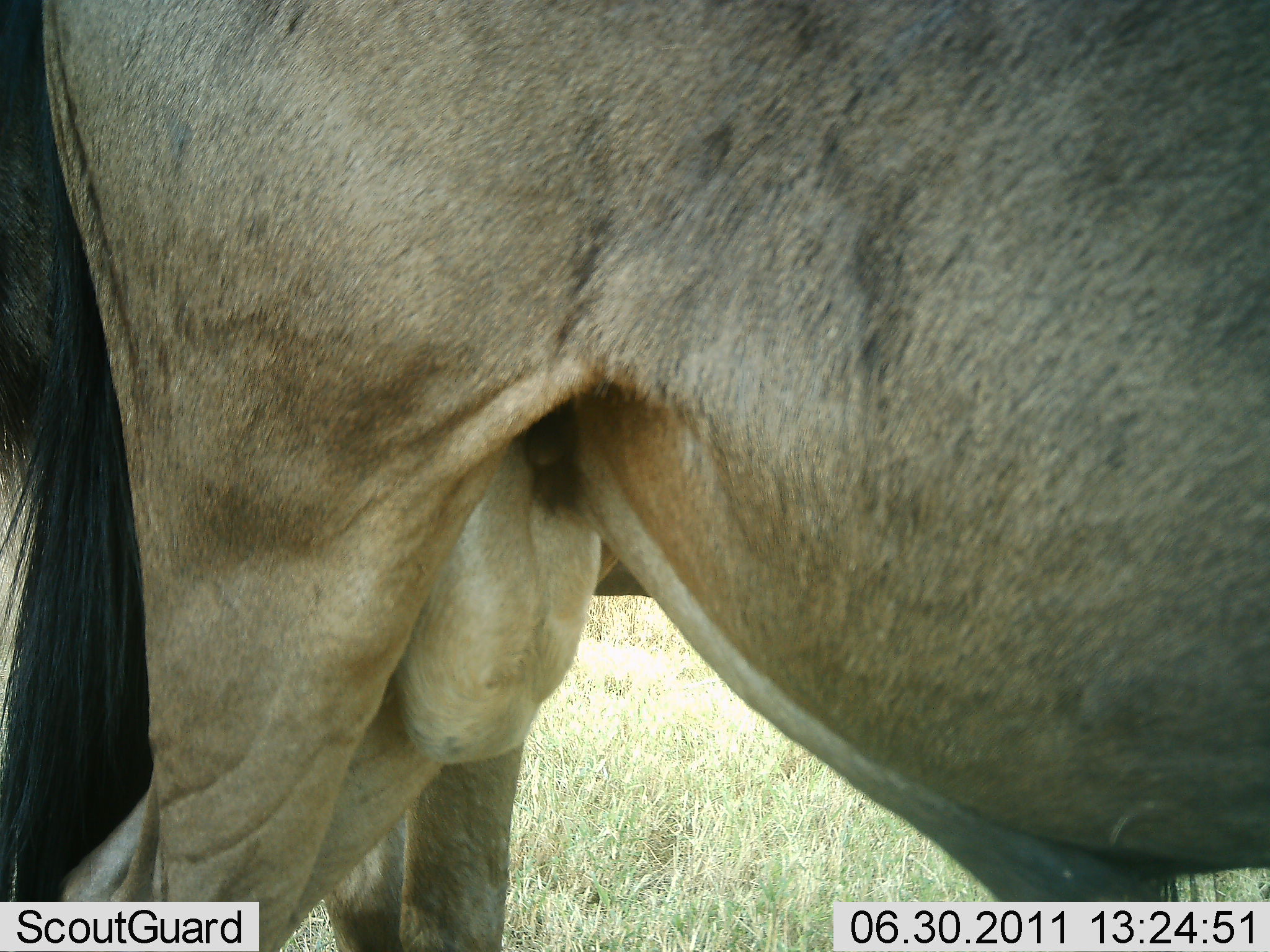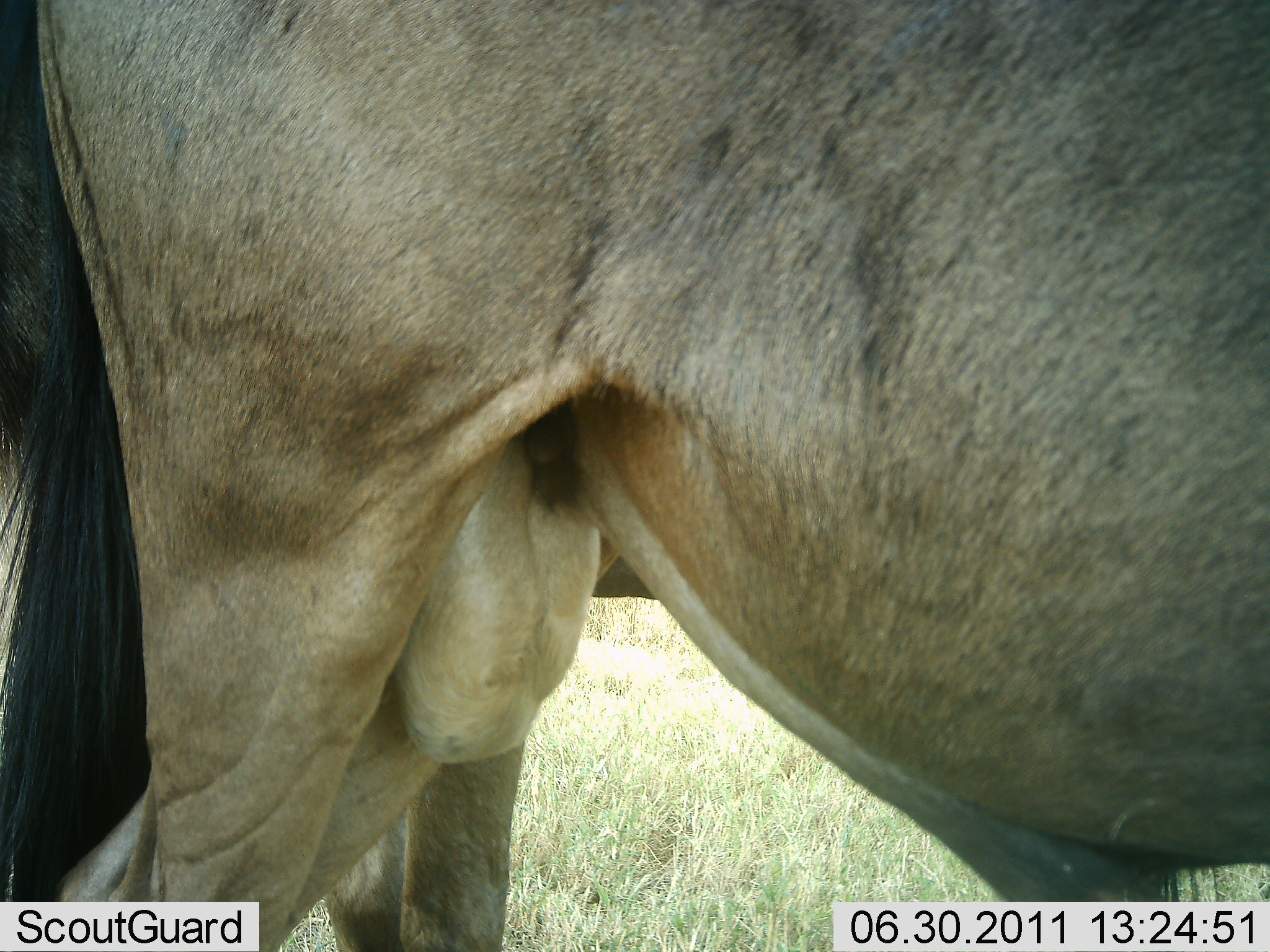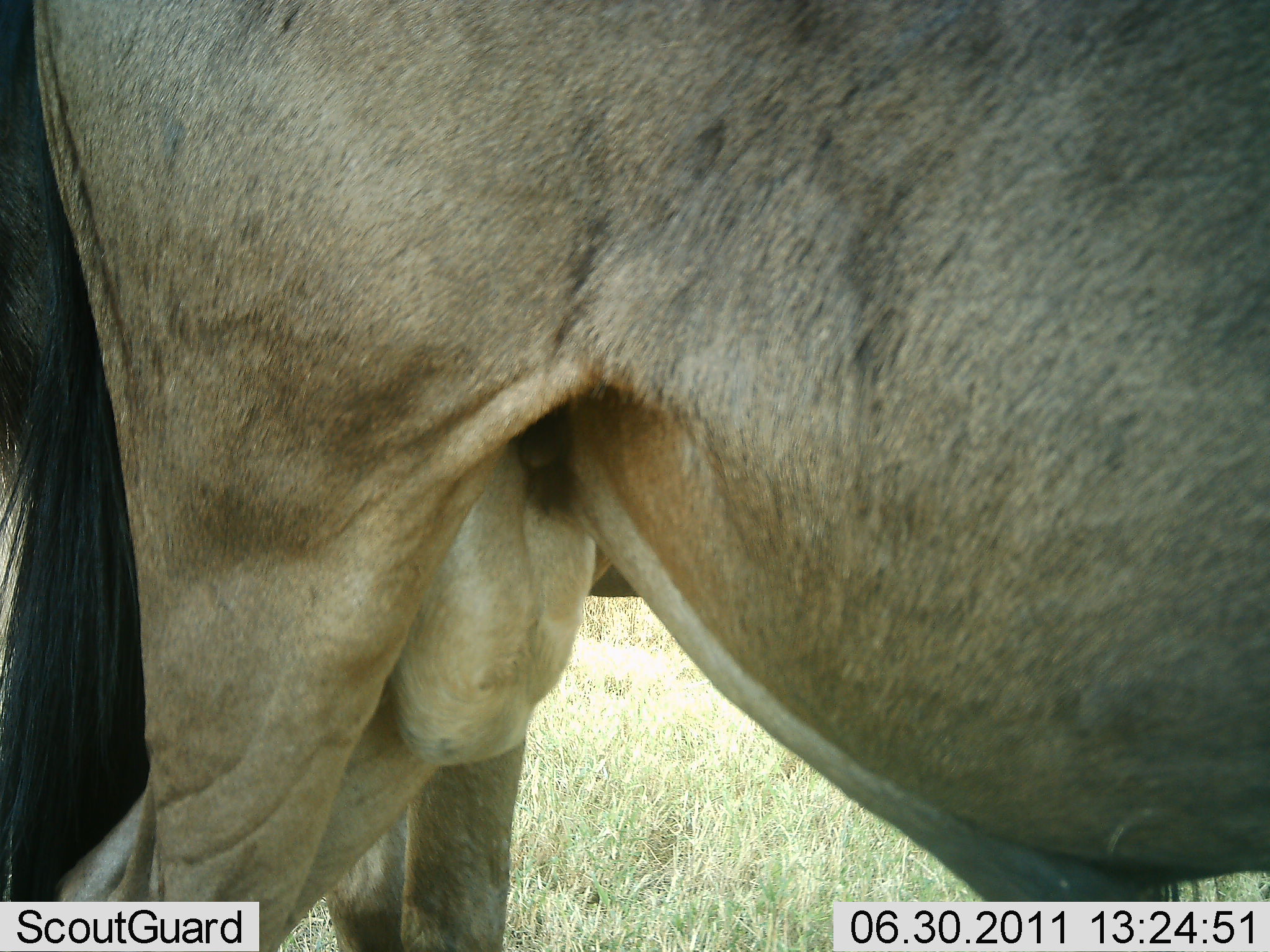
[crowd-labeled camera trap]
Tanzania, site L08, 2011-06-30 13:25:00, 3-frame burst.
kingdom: Animalia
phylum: Chordata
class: Mammalia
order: Artiodactyla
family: Bovidae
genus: Connochaetes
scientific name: Connochaetes taurinus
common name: blue wildebeest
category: wildebeest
Wildebeest (blue wildebeest) (Connochaetes taurinus), count 1. Behavior (volunteer vote fractions): standing 100%, resting 0%, moving 0%, interacting 0%. Young present (vote fraction): 0%. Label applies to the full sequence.